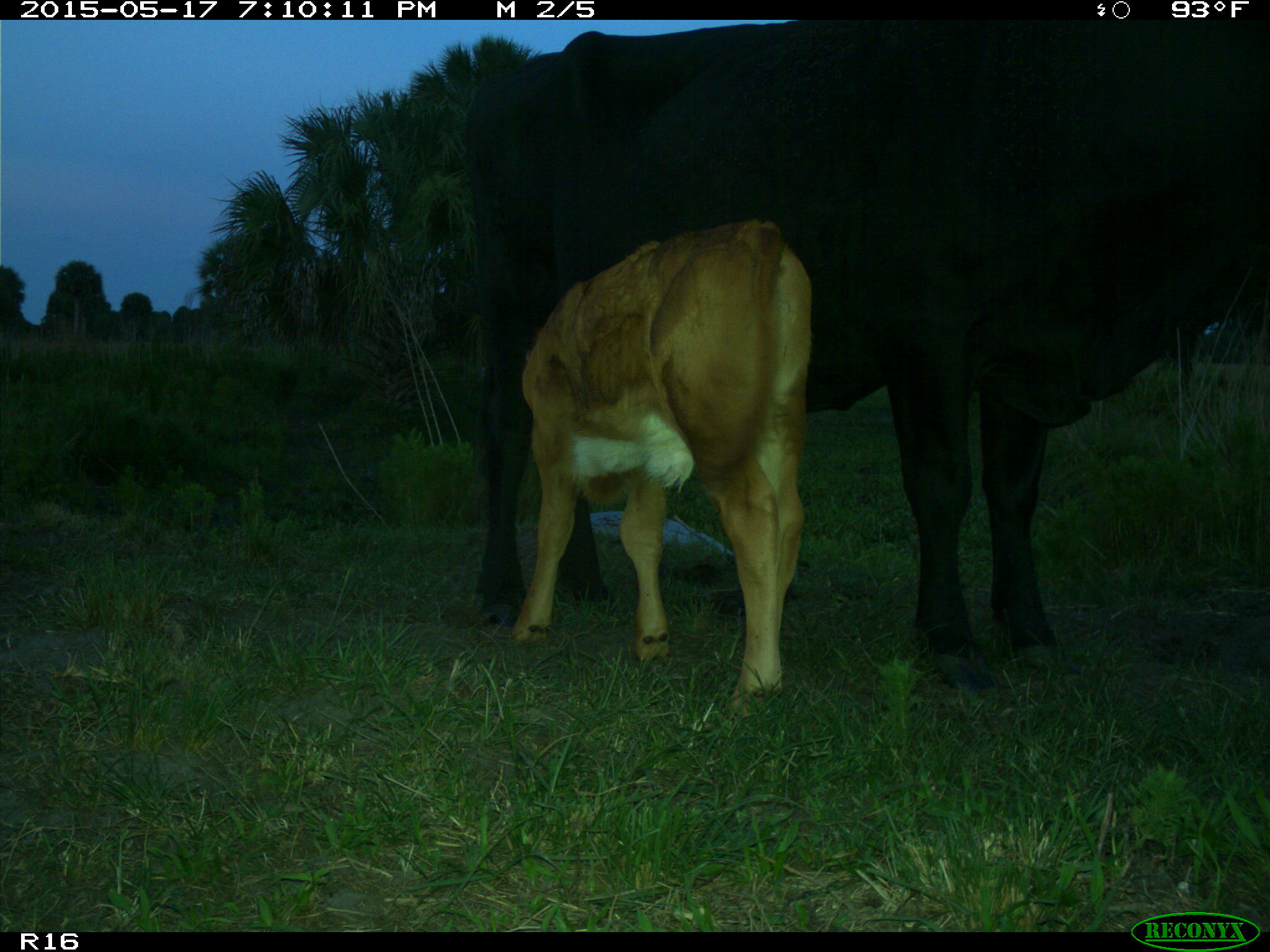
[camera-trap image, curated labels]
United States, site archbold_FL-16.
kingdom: Animalia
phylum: Chordata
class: Mammalia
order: Artiodactyla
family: Bovidae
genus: Bos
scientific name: Bos taurus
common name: domestic cow